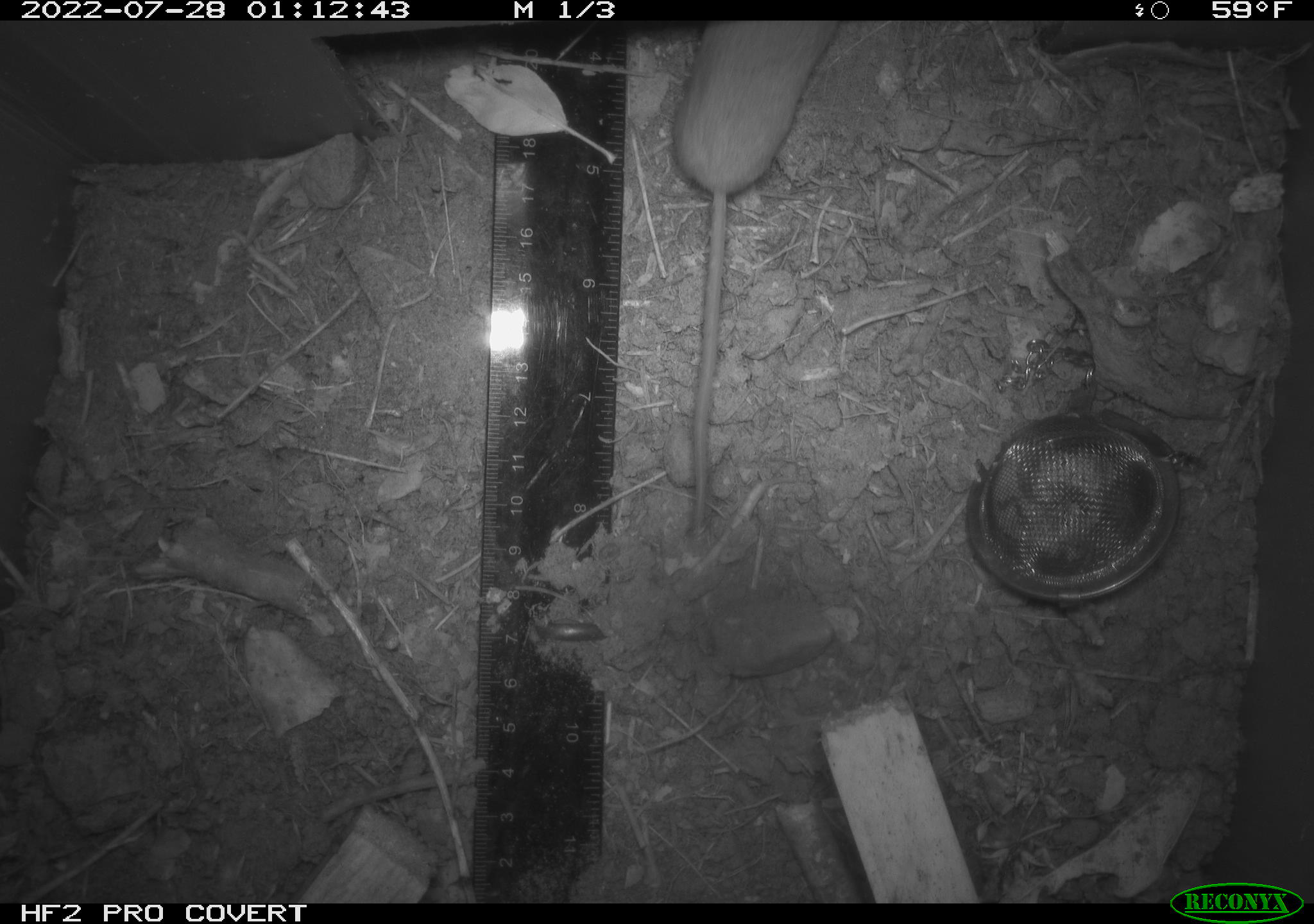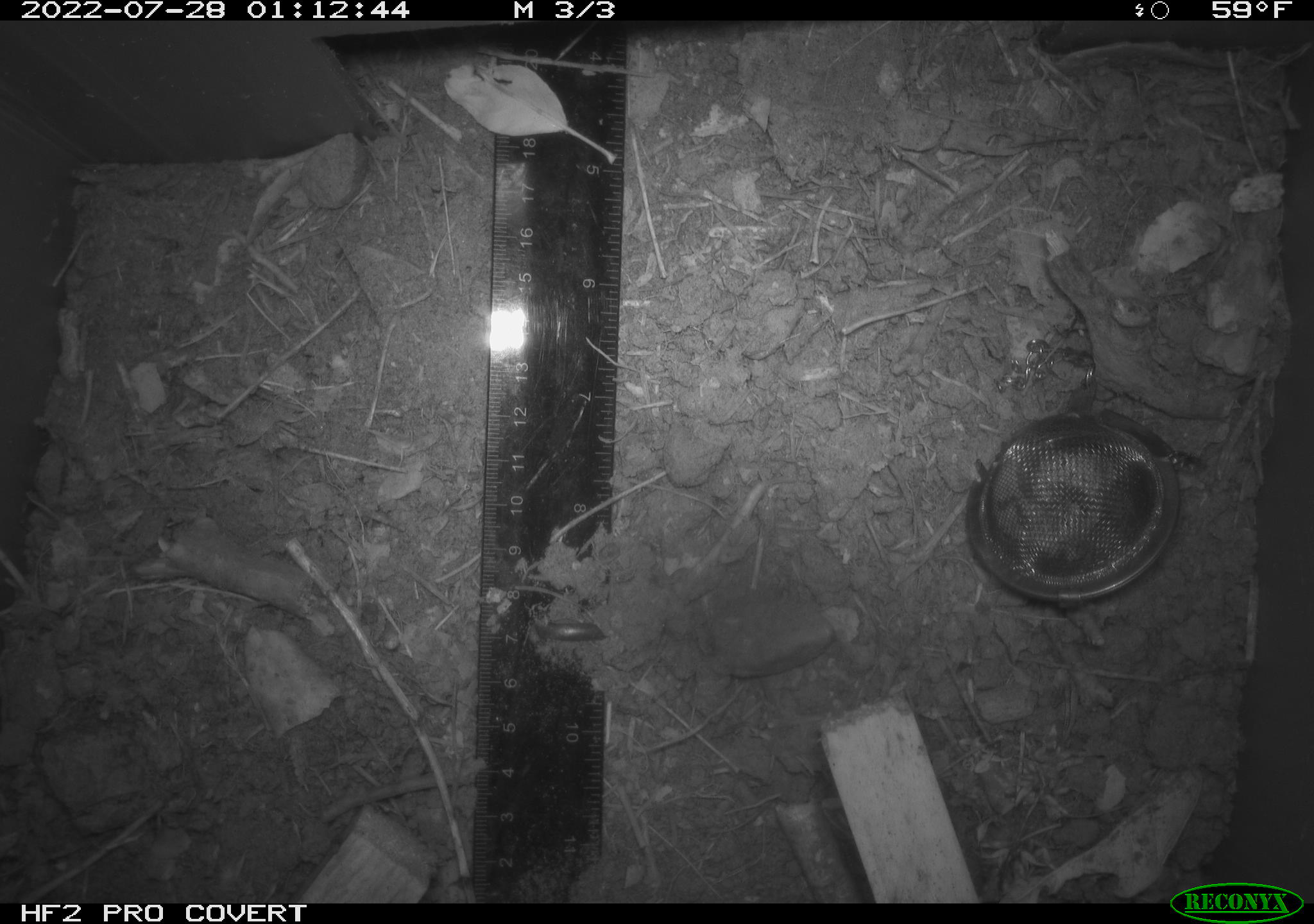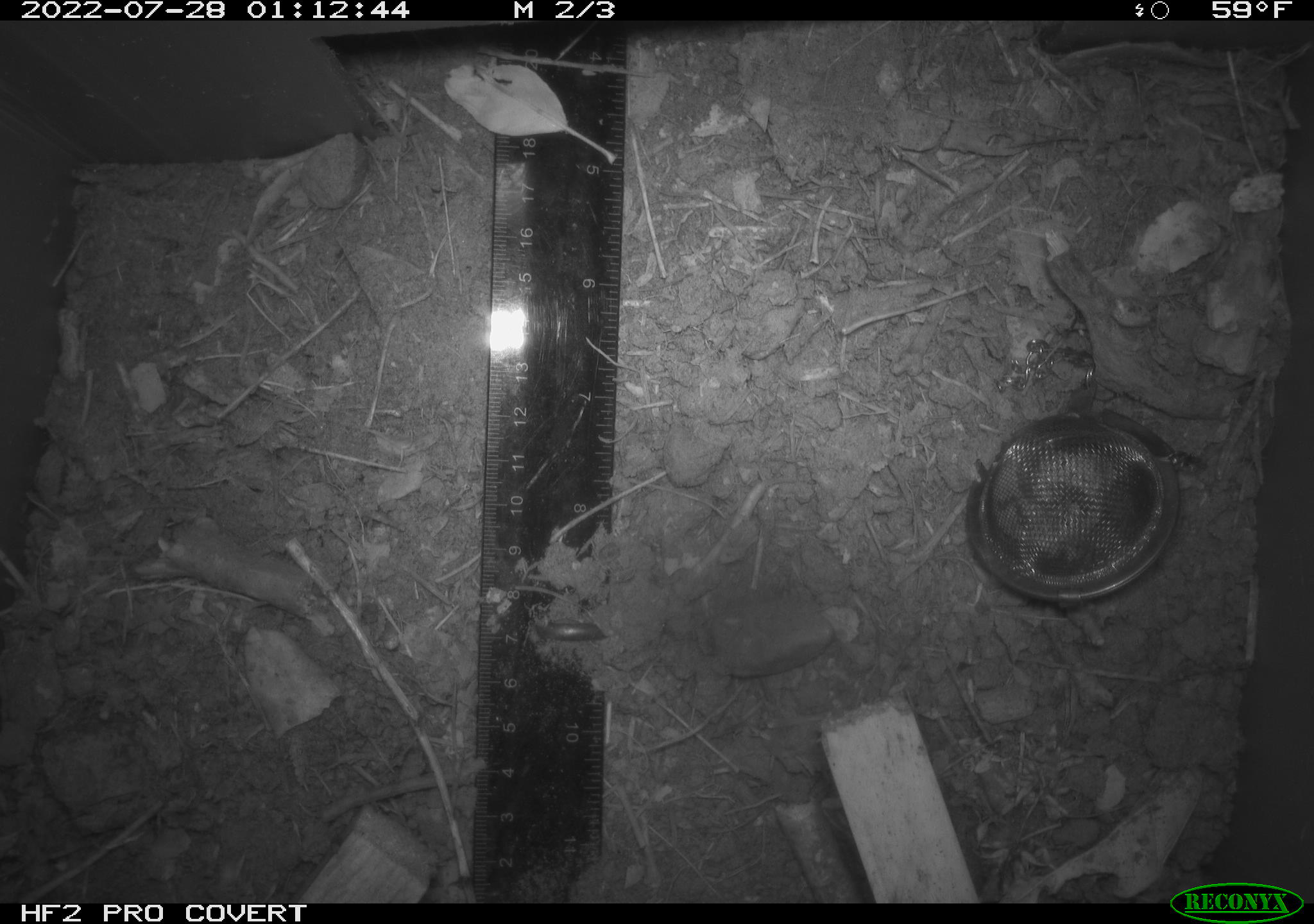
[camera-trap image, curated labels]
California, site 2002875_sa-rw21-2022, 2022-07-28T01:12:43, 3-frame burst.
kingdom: Animalia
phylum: Chordata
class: Mammalia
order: Eulipotyphla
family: Soricidae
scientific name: Soricidae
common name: shrews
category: soricidae family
Soricidae family (shrews) (Soricidae).